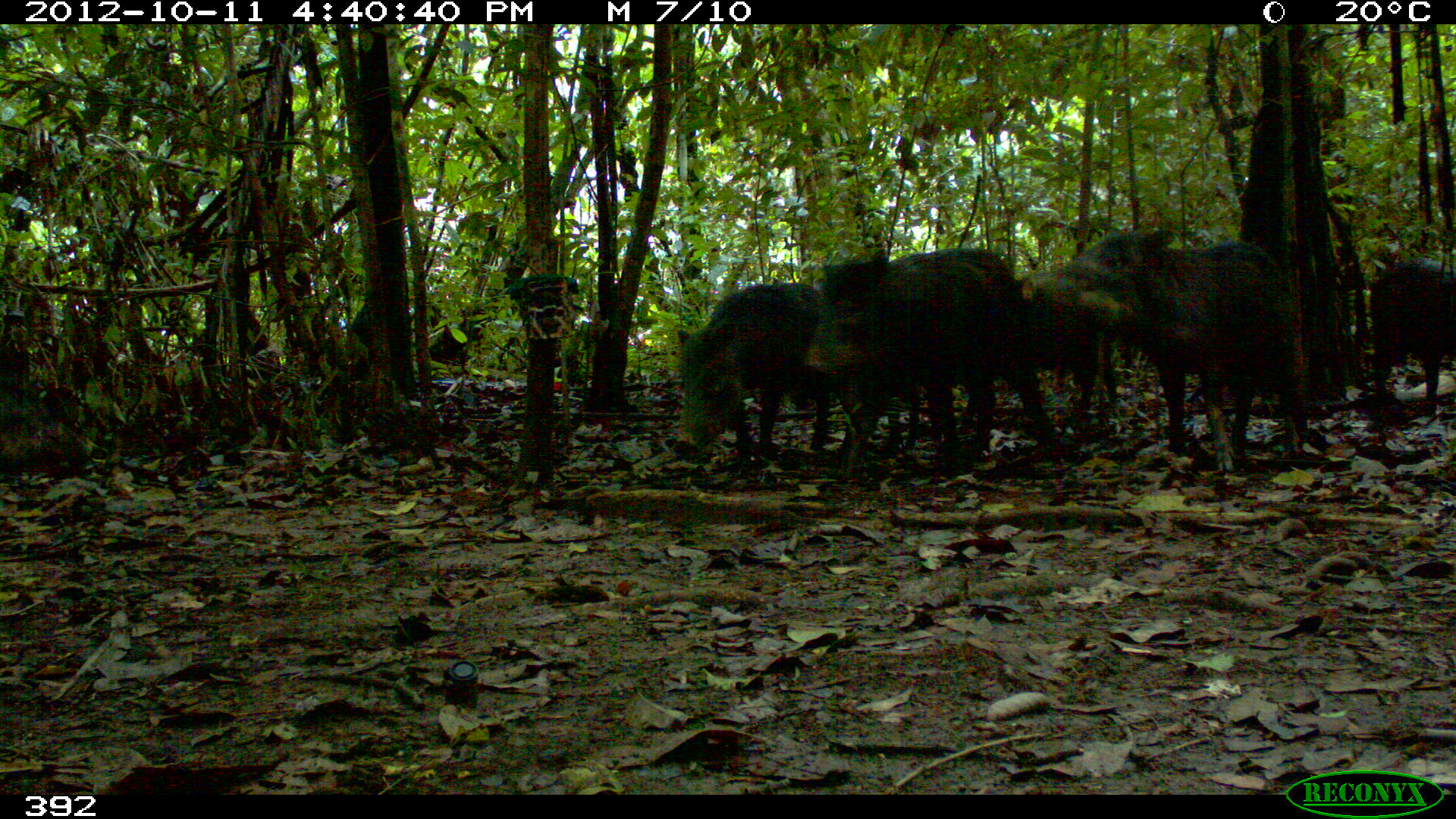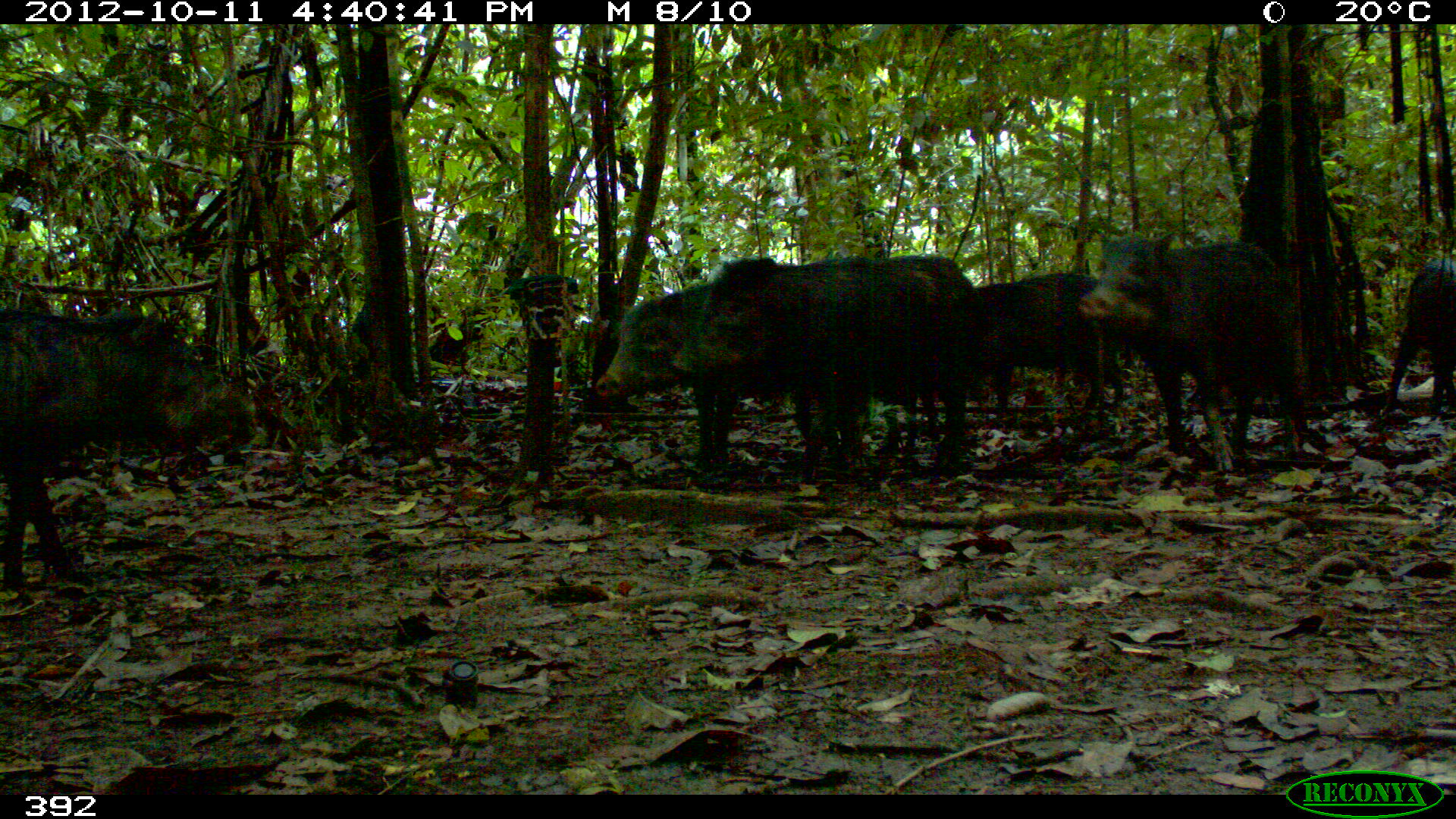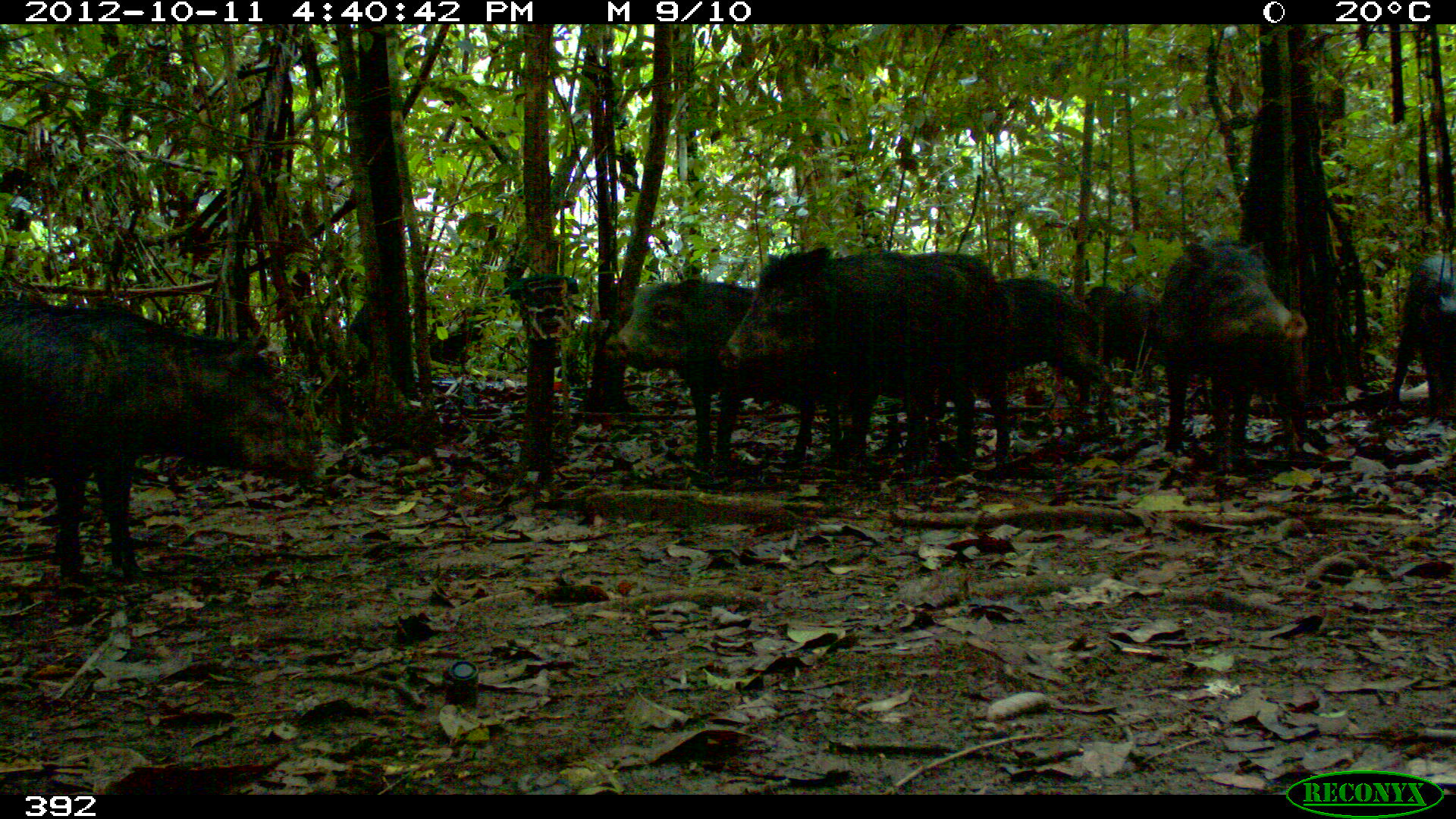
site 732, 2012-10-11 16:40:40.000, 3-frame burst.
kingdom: Animalia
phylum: Chordata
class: Mammalia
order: Artiodactyla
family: Tayassuidae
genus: Tayassu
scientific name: Tayassu pecari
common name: white-lipped peccary